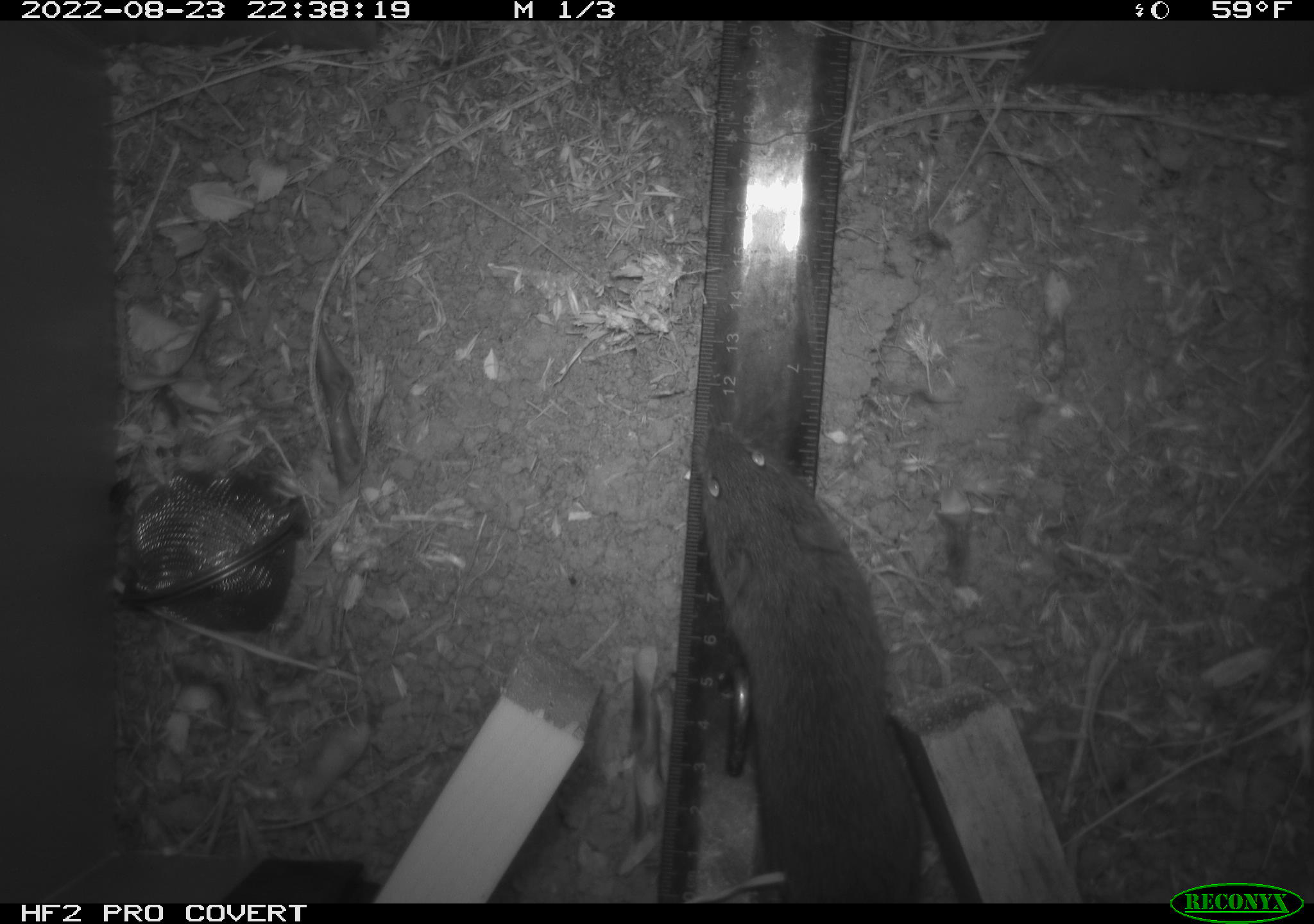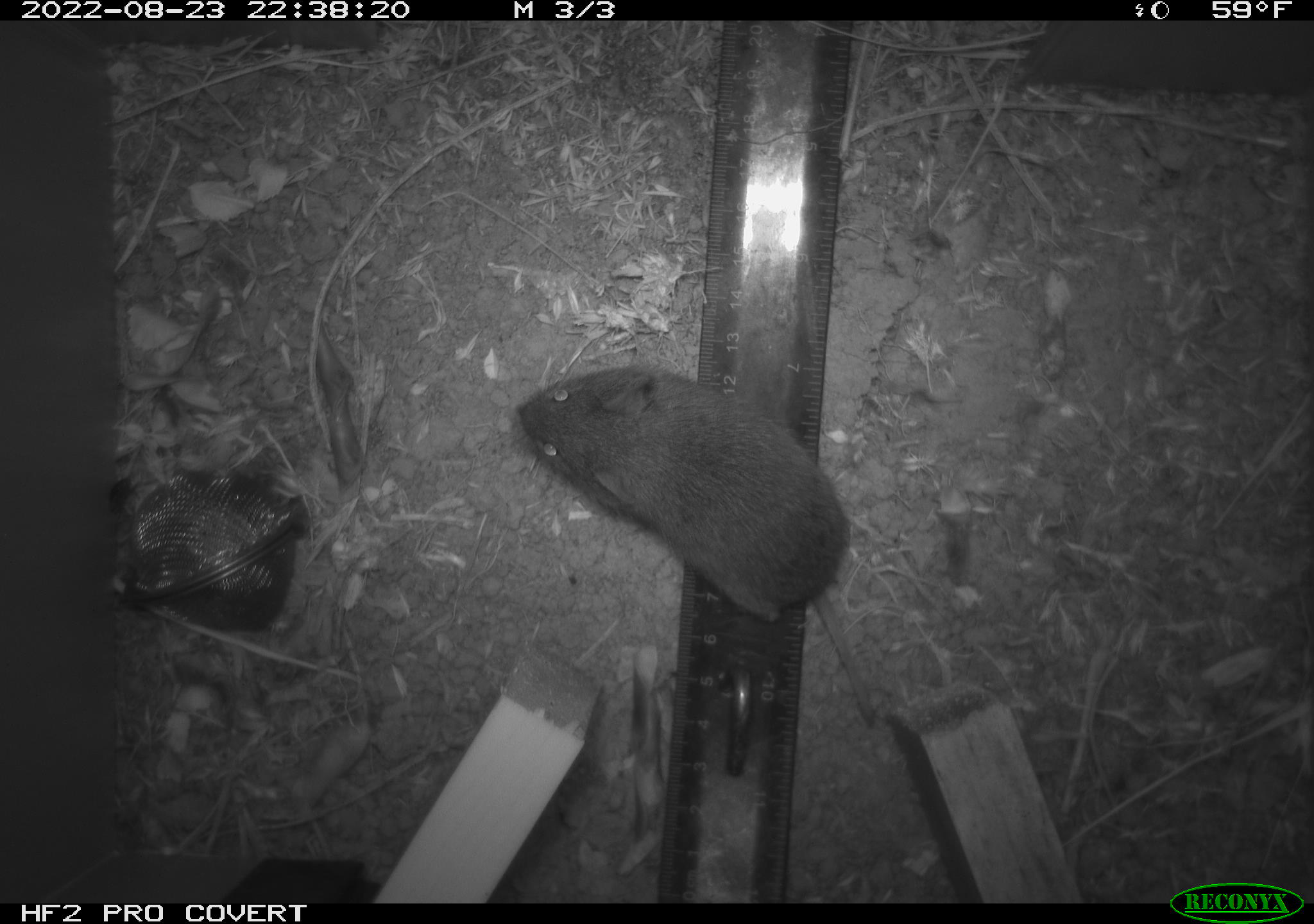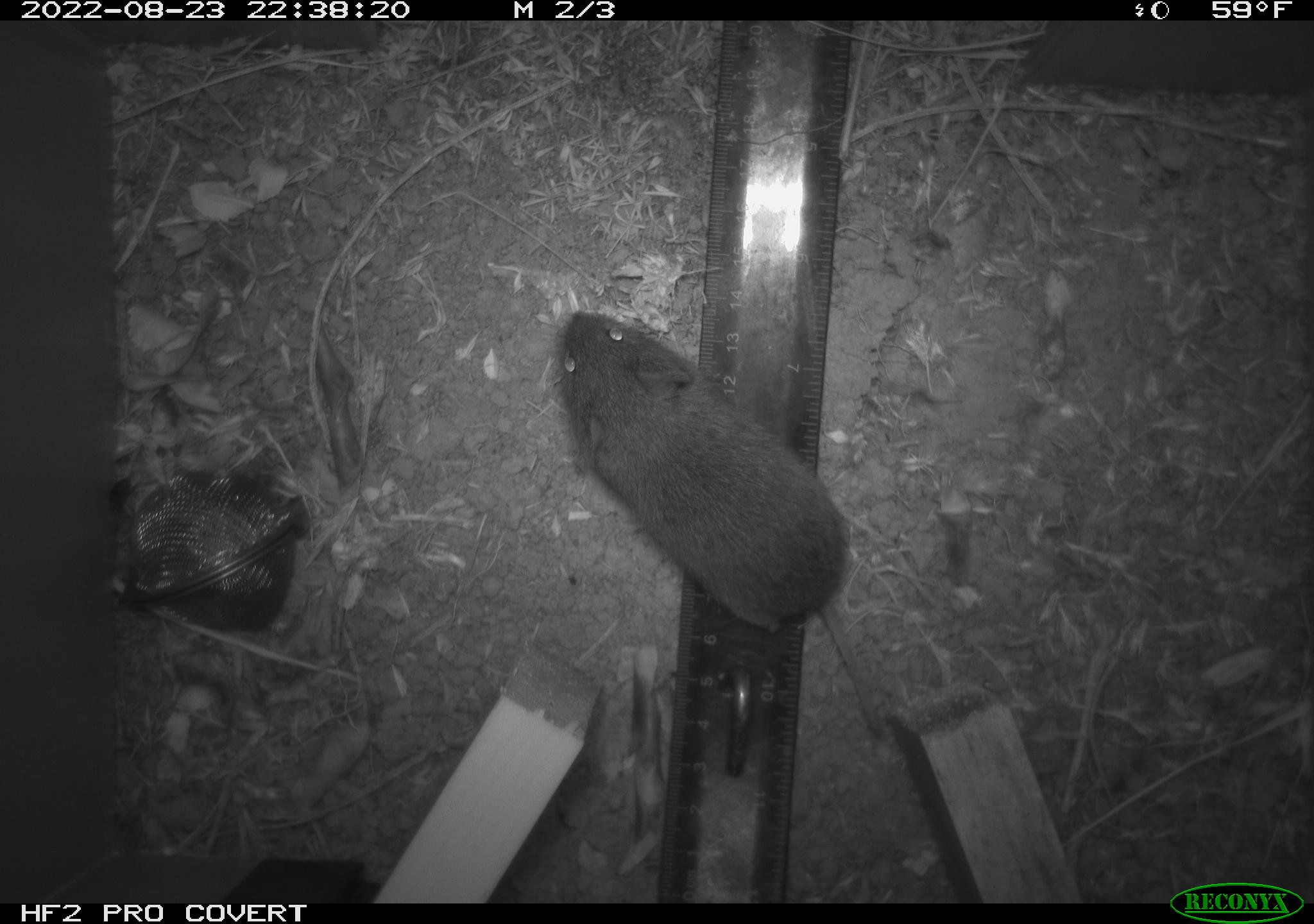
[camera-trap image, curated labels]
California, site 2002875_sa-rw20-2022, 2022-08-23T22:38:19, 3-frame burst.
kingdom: Animalia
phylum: Chordata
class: Mammalia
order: Rodentia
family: Cricetidae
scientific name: Arvicolinae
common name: voles, lemmings, and muskrats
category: arvicolinae subfamily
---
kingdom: Animalia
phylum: Chordata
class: Mammalia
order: Rodentia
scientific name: Rodentia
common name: mouse species